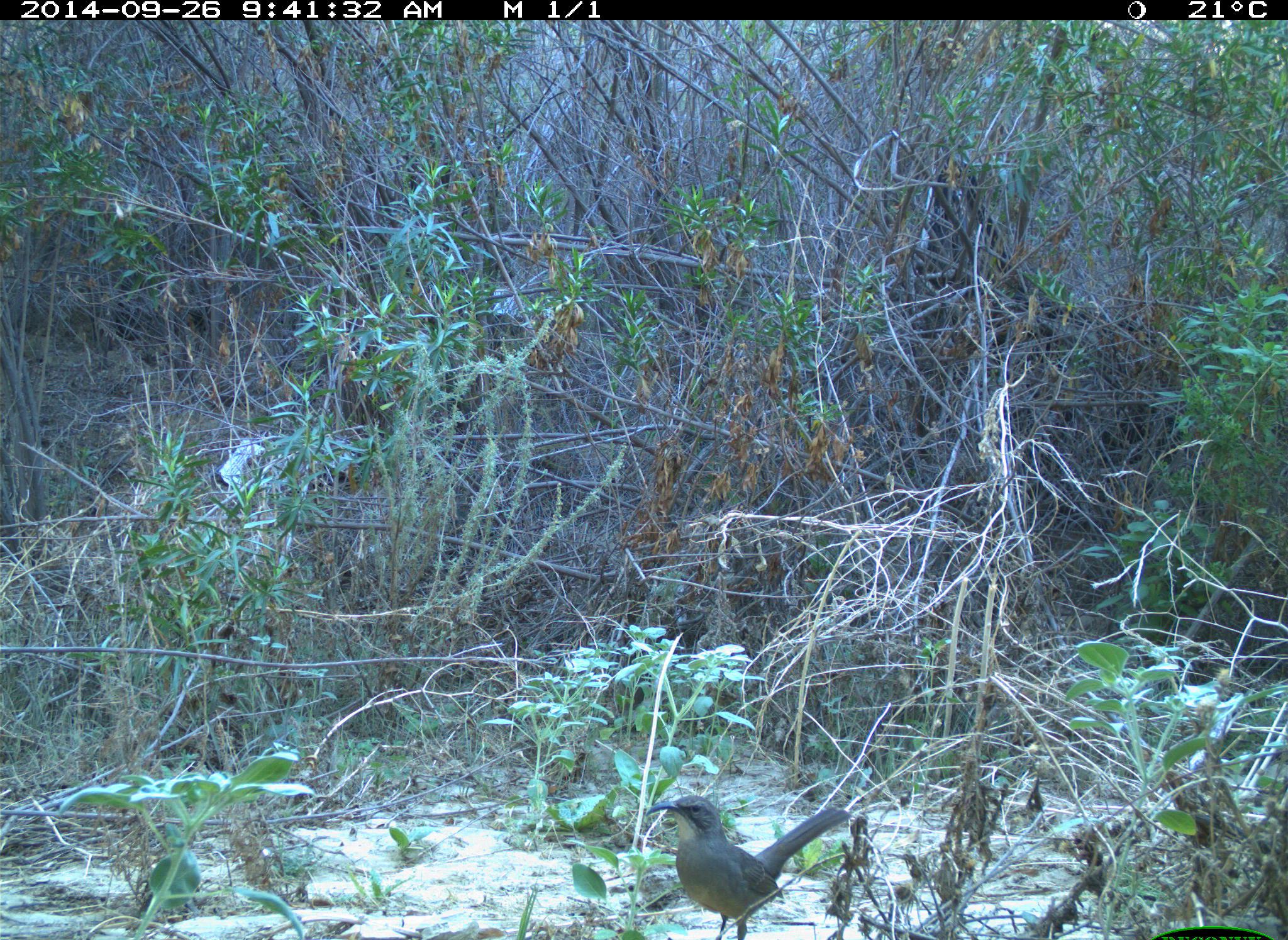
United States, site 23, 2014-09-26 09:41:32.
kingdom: Animalia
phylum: Chordata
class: Aves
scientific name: Aves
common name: bird